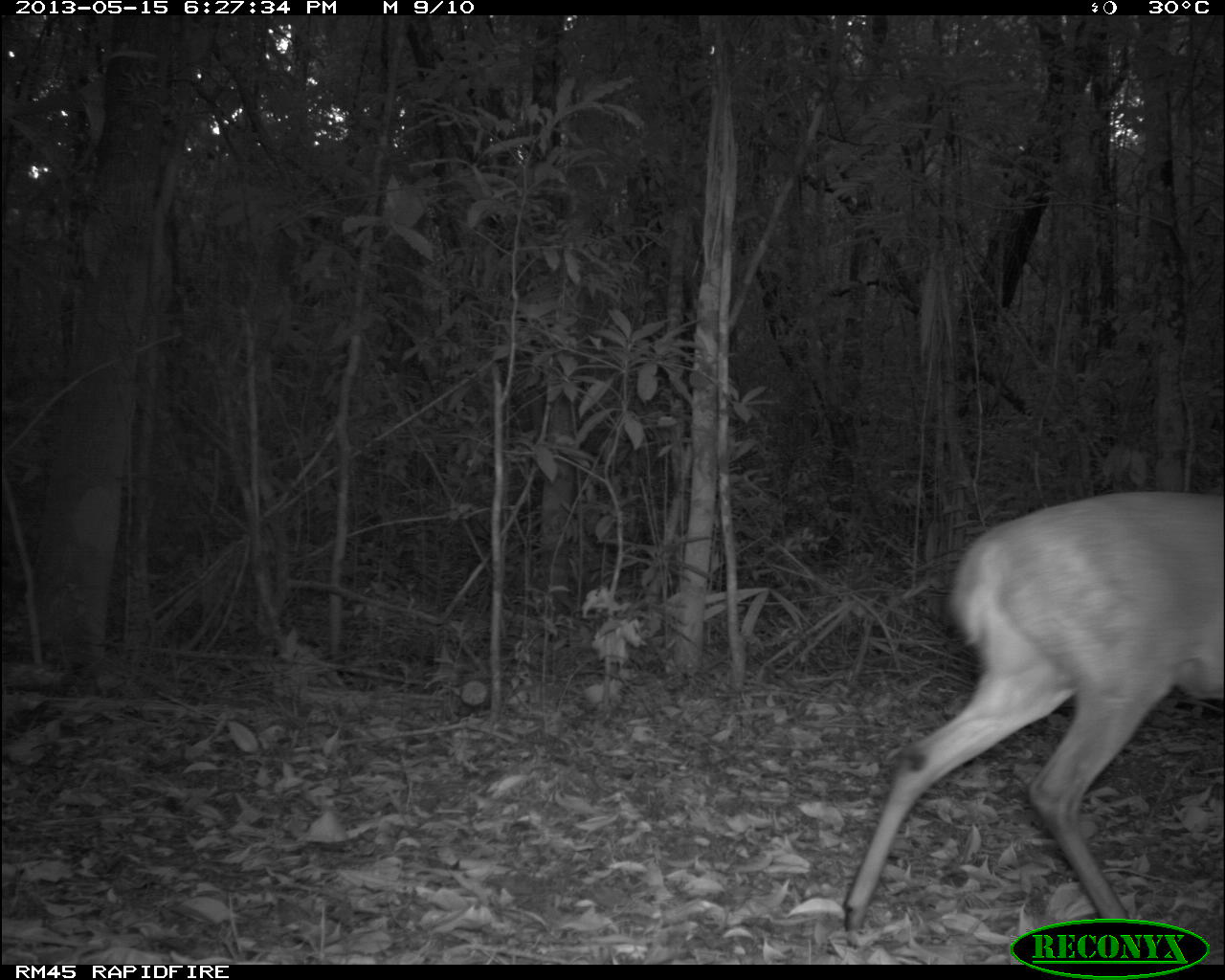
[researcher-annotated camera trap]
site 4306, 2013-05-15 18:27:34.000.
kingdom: Animalia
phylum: Chordata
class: Mammalia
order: Artiodactyla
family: Cervidae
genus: Mazama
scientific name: Mazama temama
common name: central american red brocket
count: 1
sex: male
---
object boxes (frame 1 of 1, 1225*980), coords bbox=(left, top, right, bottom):
mazama temama: bbox=(839, 488, 1220, 960)